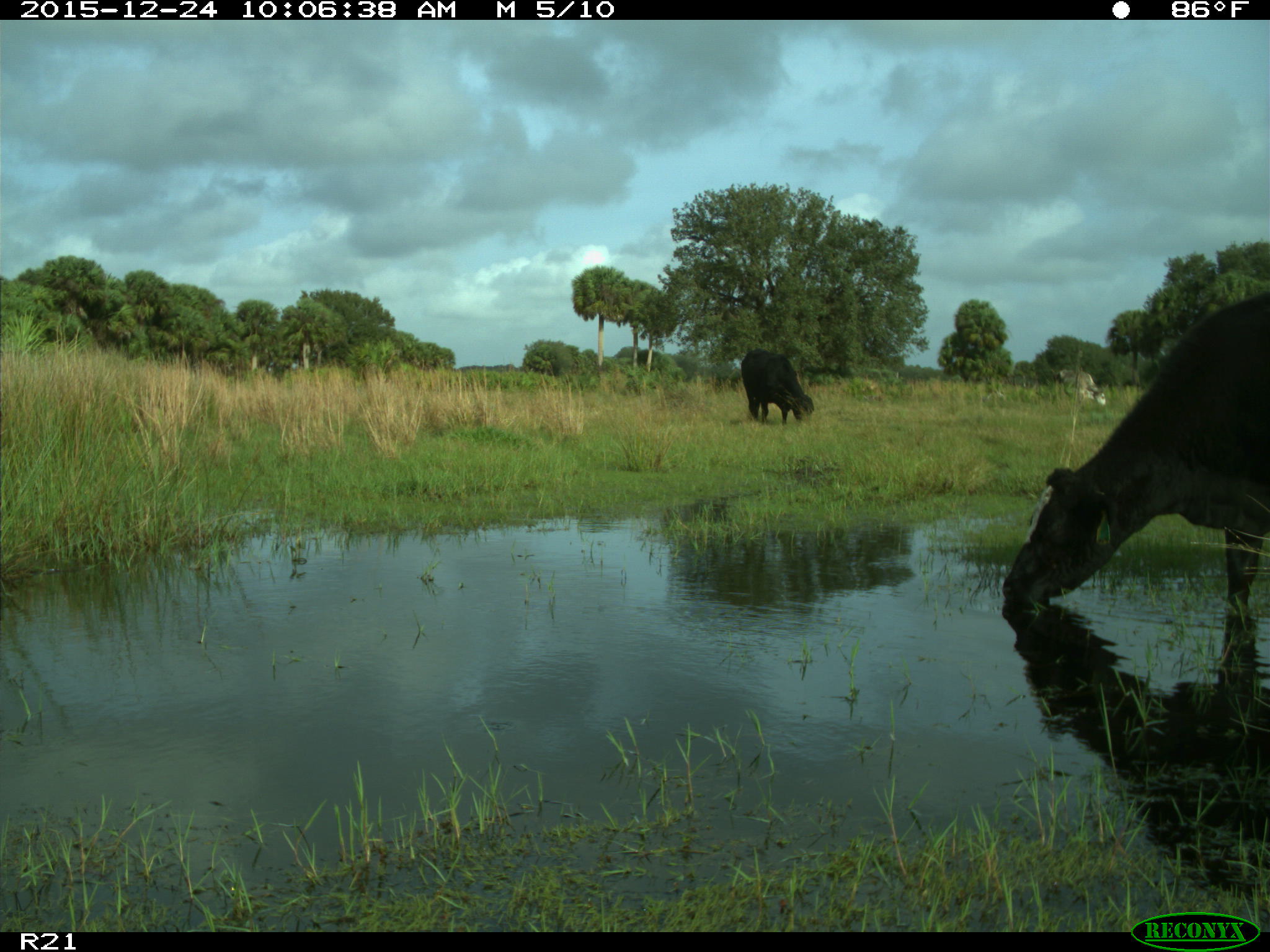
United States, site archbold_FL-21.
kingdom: Animalia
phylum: Chordata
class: Mammalia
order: Artiodactyla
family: Bovidae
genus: Bos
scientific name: Bos taurus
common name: domestic cow